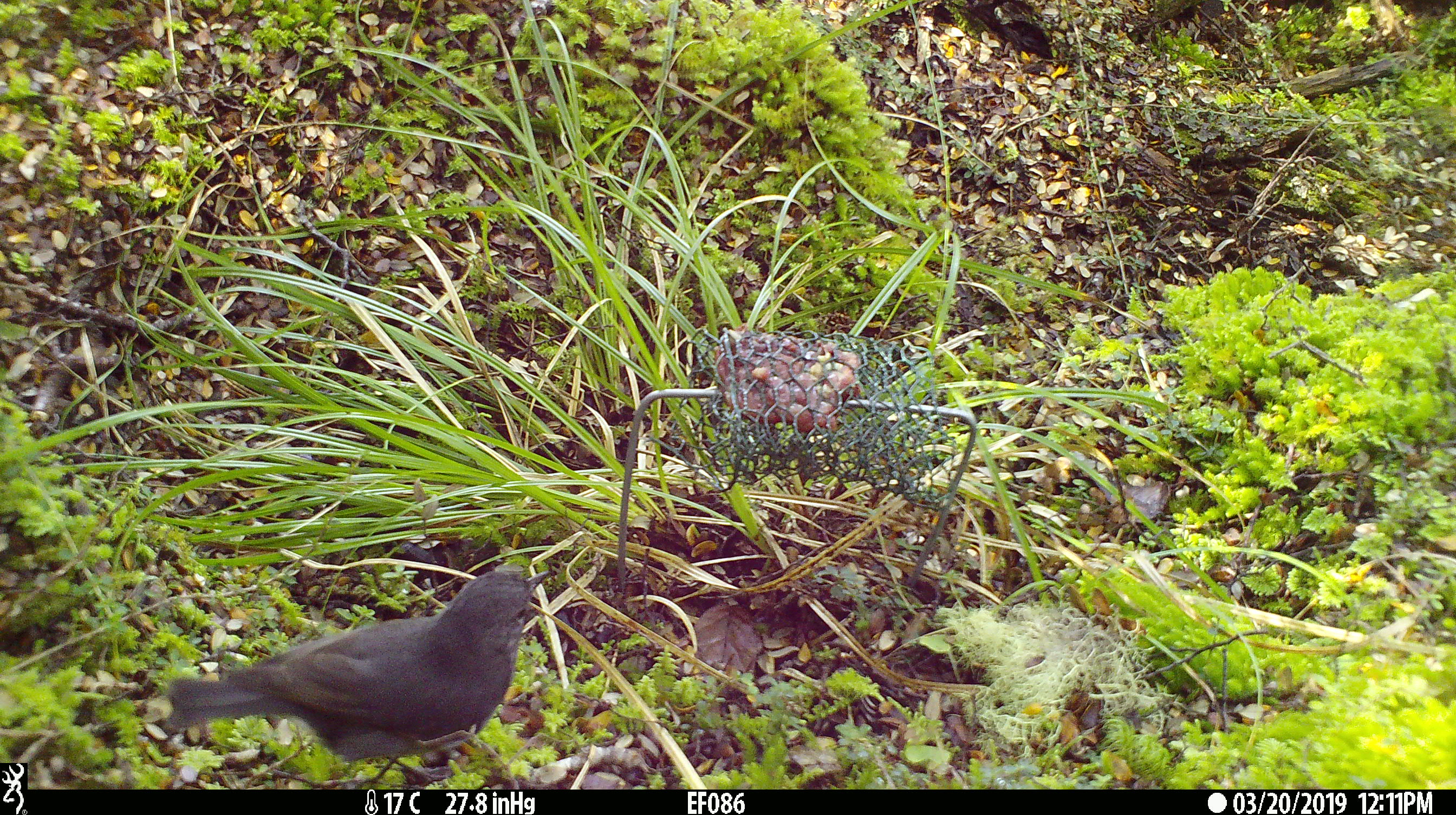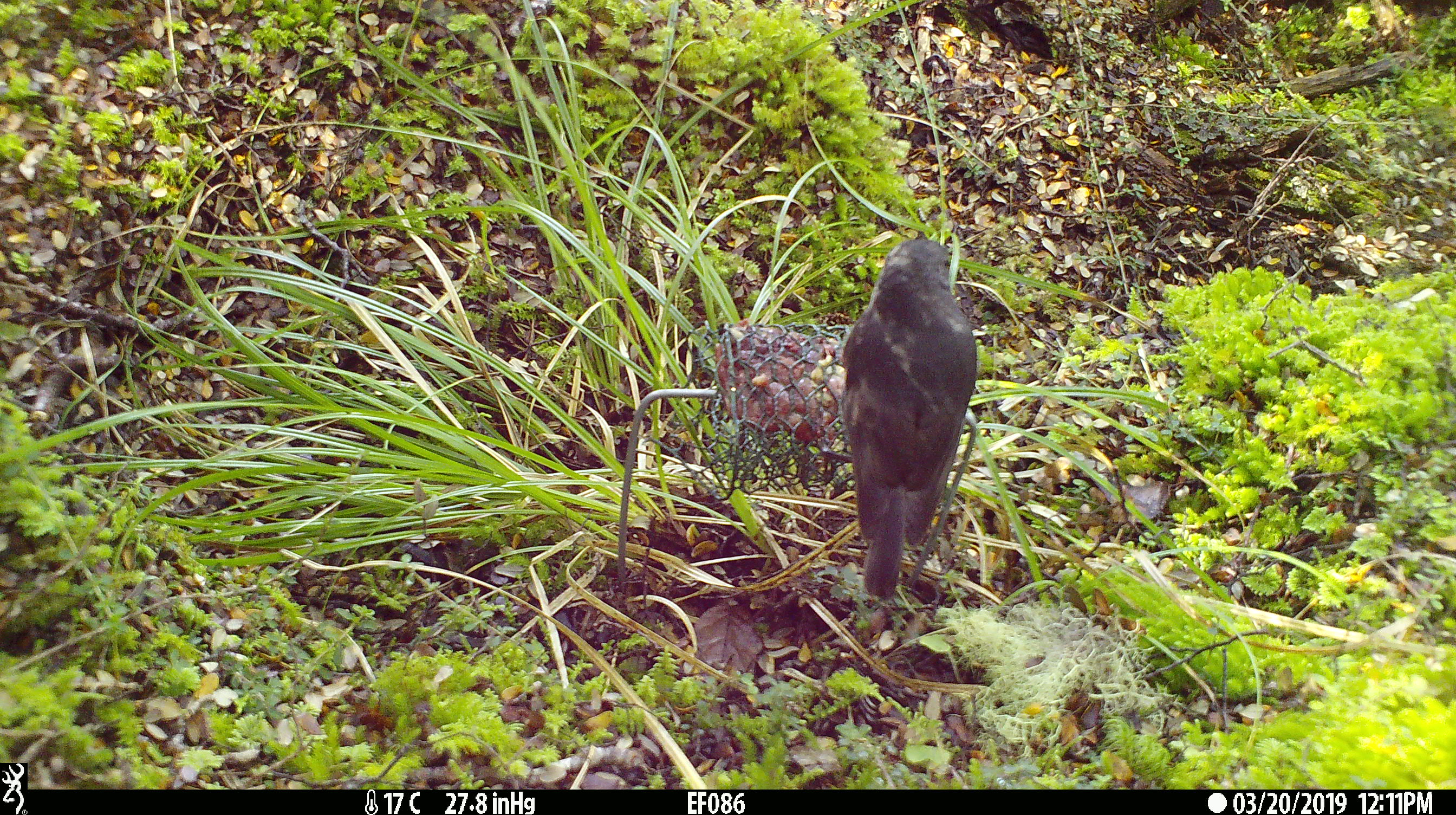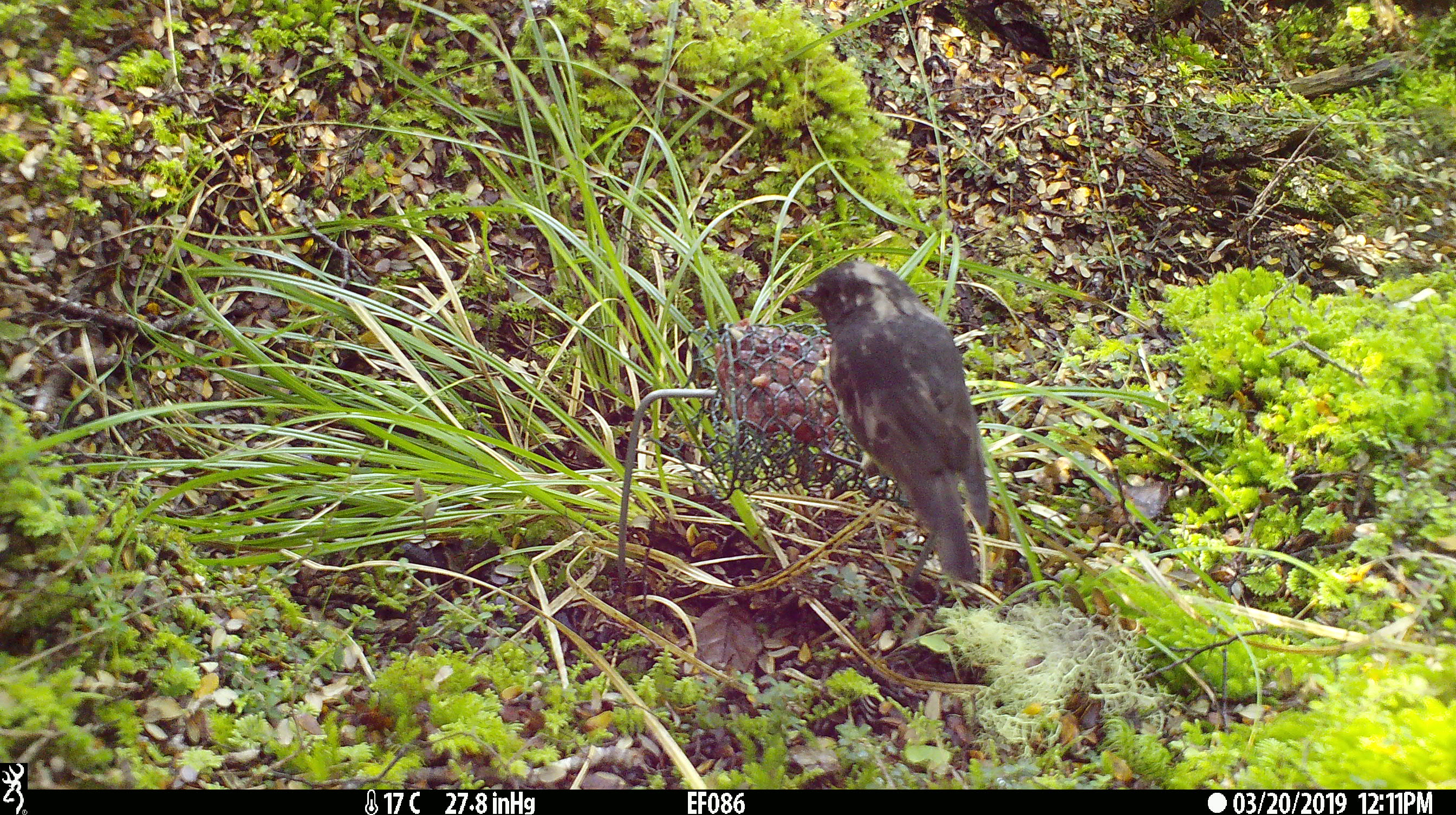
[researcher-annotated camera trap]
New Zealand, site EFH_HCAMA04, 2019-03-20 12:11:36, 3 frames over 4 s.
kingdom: Animalia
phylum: Chordata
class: Aves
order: Passeriformes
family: Petroicidae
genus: Petroica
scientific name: Petroica australis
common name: new zealand robin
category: robin